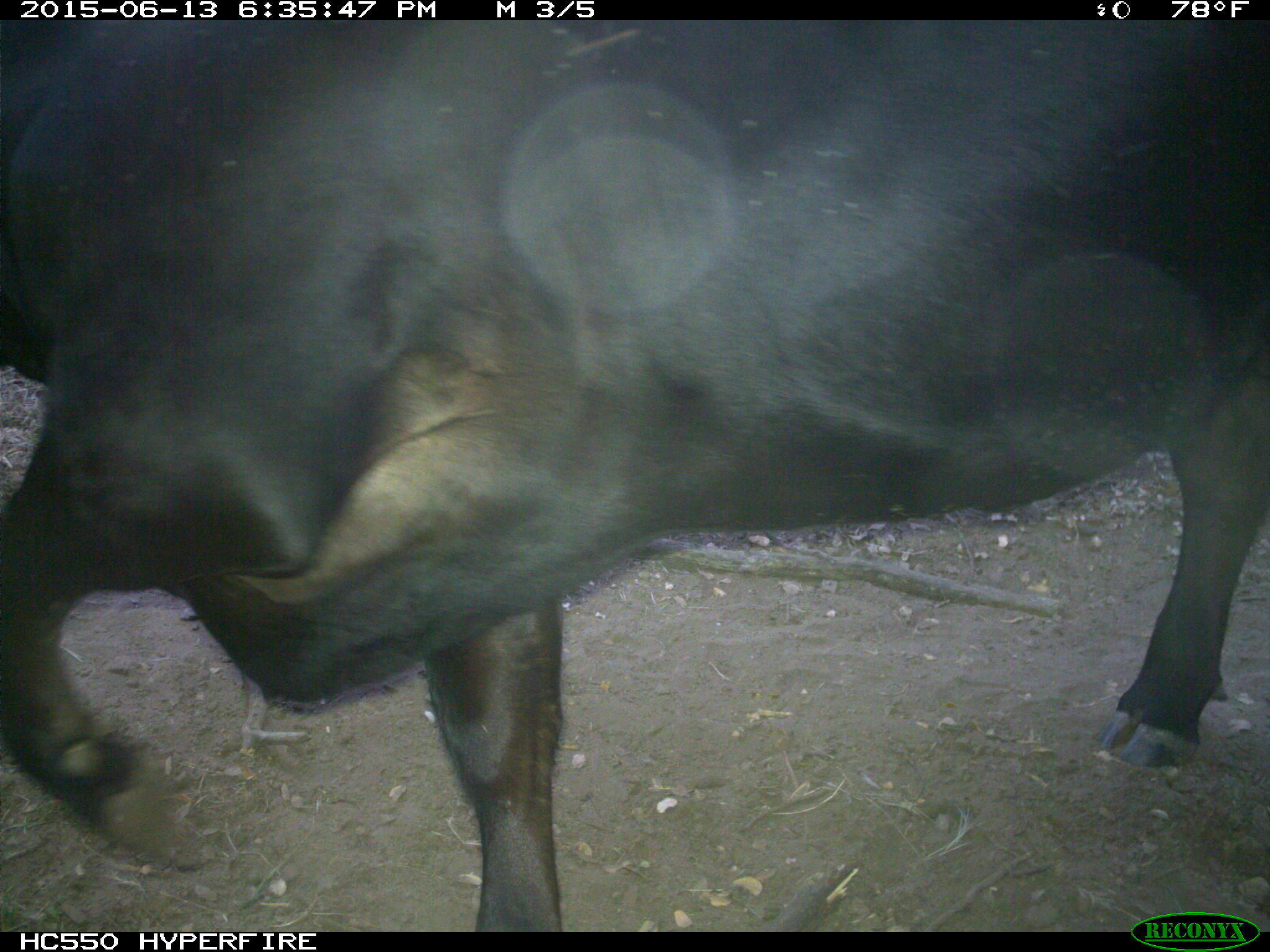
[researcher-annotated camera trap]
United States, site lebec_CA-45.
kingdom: Animalia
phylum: Chordata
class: Mammalia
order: Artiodactyla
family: Bovidae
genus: Bos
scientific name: Bos taurus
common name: domestic cow